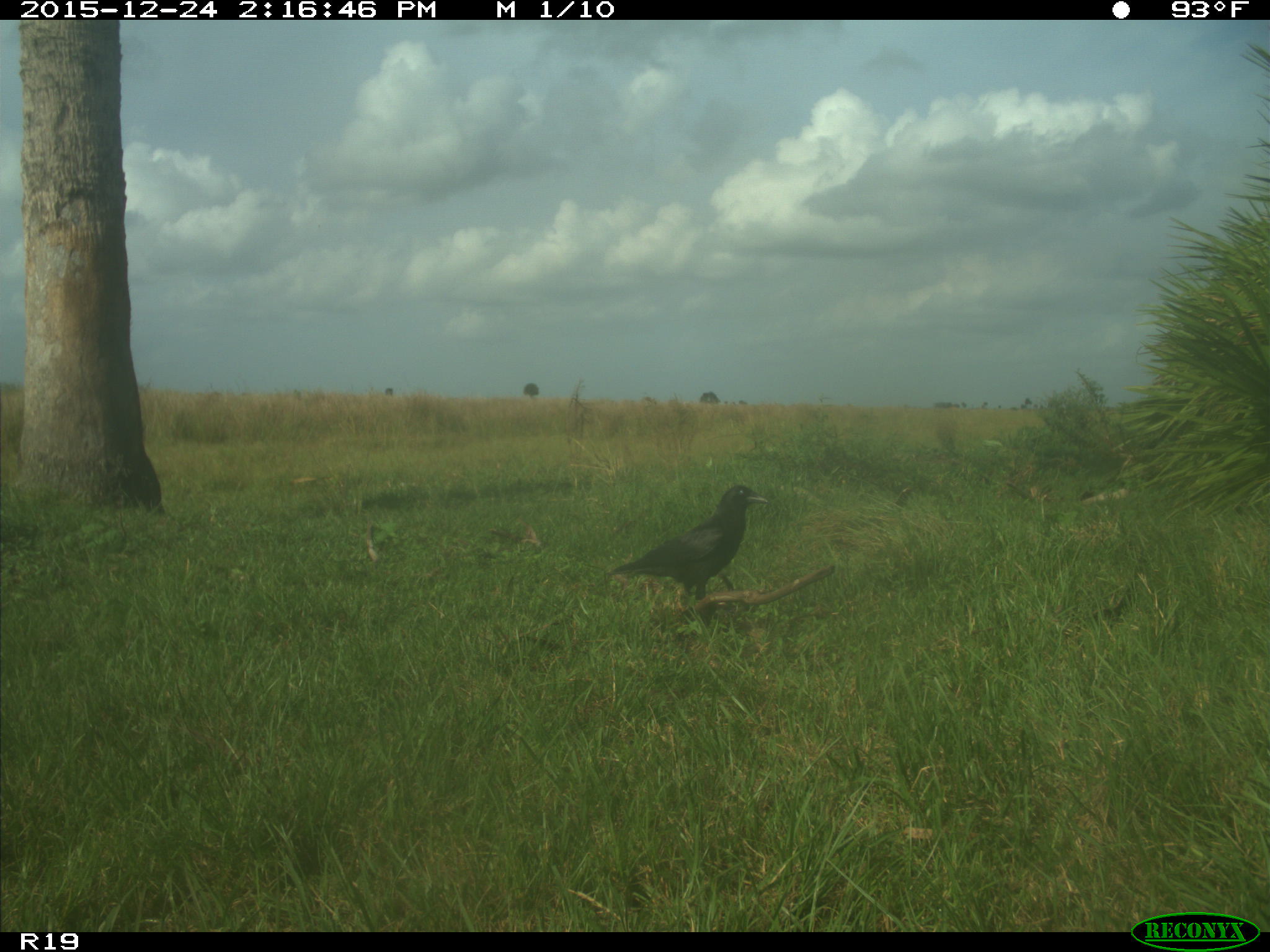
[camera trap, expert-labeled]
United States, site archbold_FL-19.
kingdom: Animalia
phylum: Chordata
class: Aves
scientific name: Aves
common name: birds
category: unidentified bird